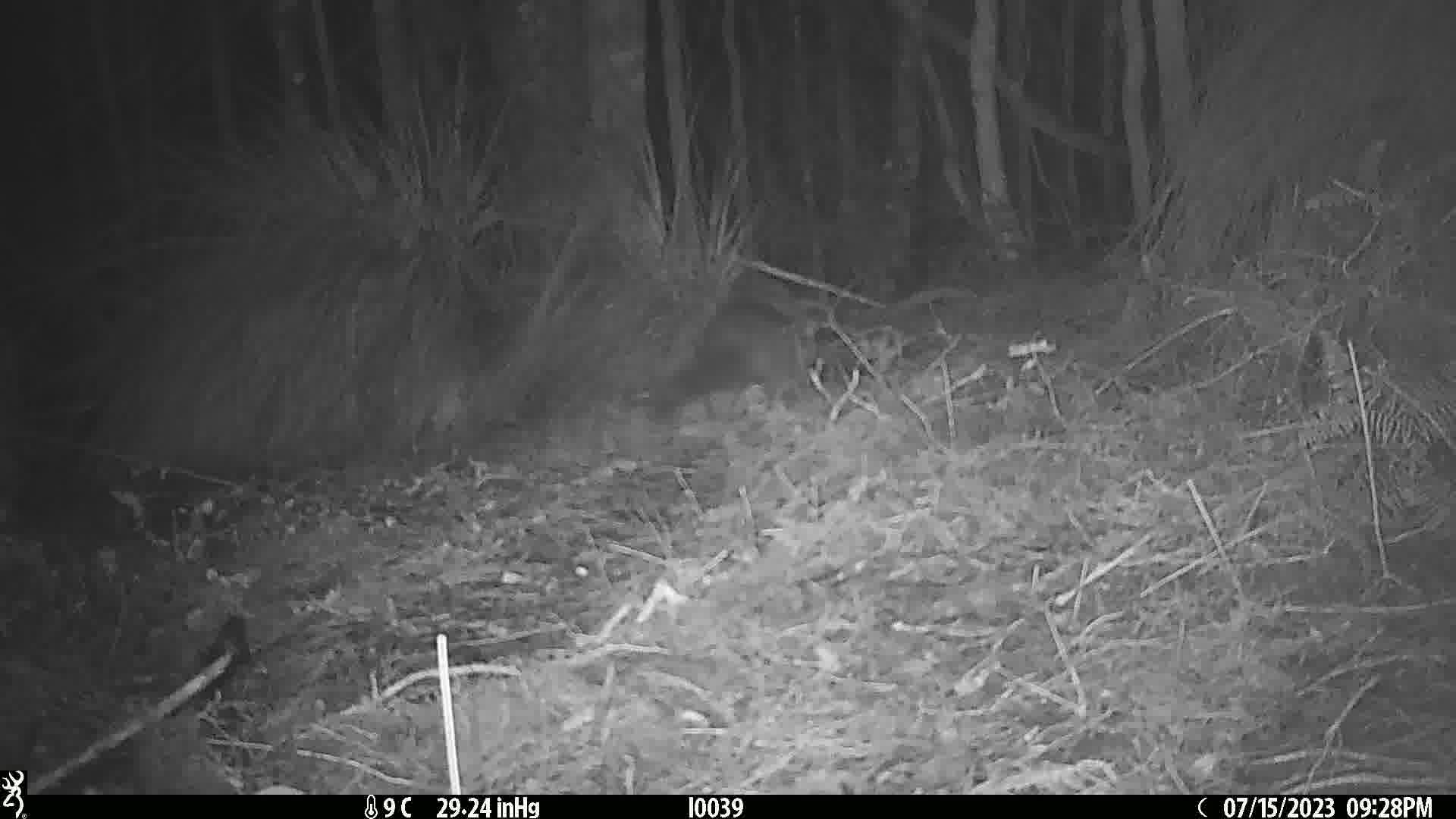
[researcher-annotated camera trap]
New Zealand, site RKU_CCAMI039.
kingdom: Animalia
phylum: Chordata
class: Mammalia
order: Diprotodontia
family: Phalangeridae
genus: Trichosurus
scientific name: Trichosurus vulpecula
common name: common brushtail possum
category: possum